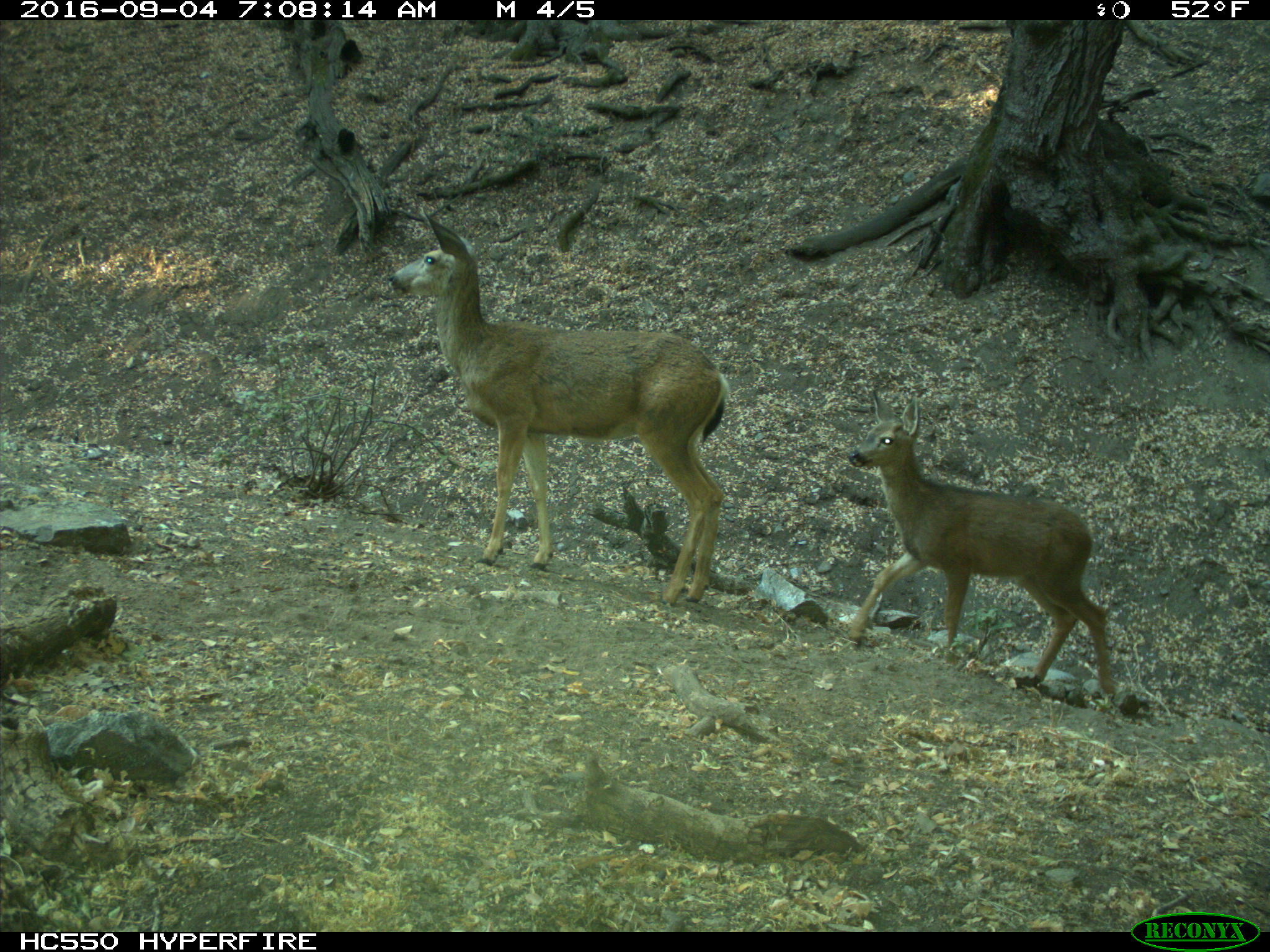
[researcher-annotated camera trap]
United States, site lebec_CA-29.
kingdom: Animalia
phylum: Chordata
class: Mammalia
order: Artiodactyla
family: Cervidae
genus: Odocoileus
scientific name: Odocoileus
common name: deer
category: unidentified deer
Unidentified deer (deer) (Odocoileus).